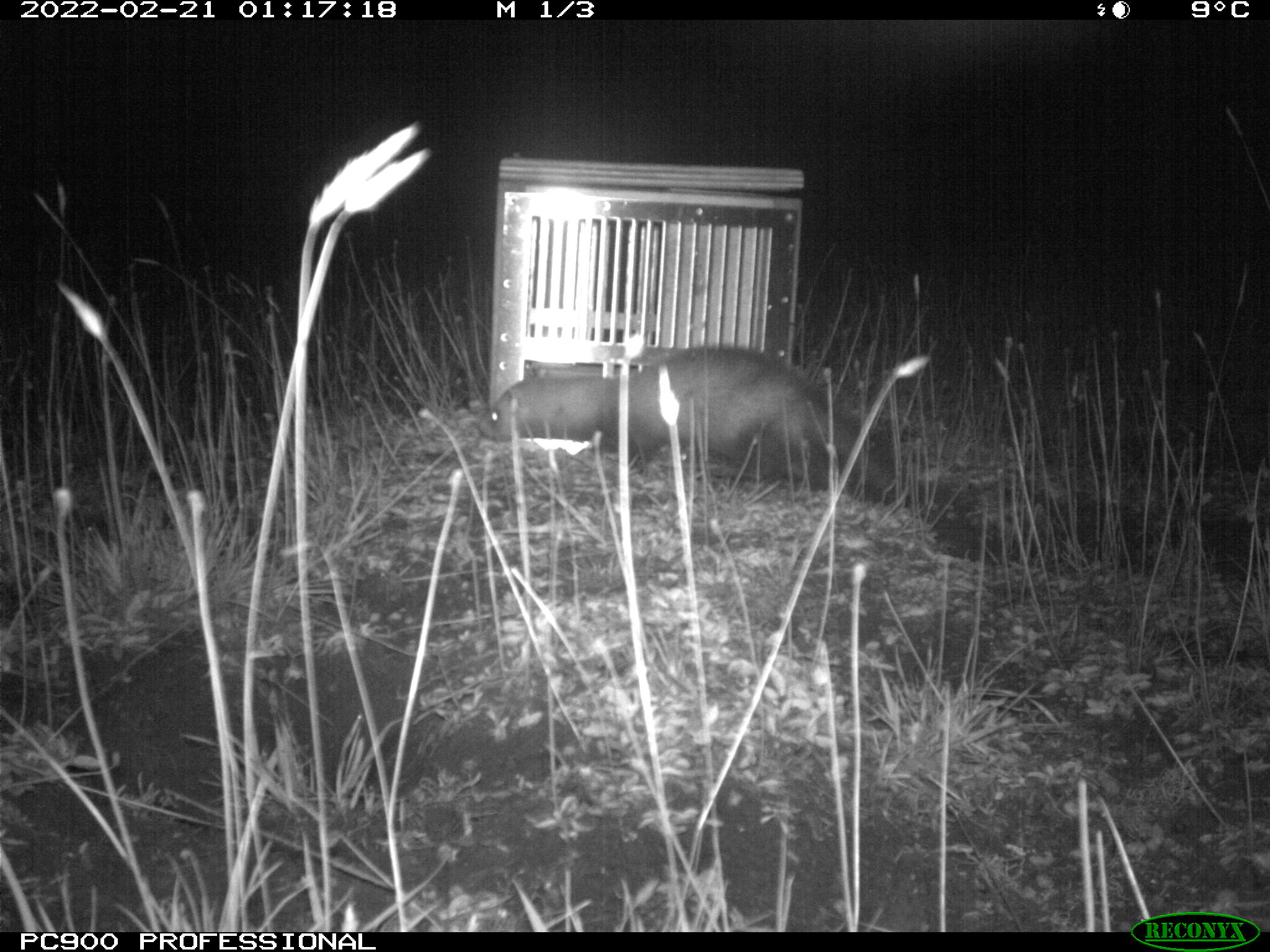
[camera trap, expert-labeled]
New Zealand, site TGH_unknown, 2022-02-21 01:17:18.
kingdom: Animalia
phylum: Chordata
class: Mammalia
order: Carnivora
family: Mustelidae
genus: Mustela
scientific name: Mustela furo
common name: ferret